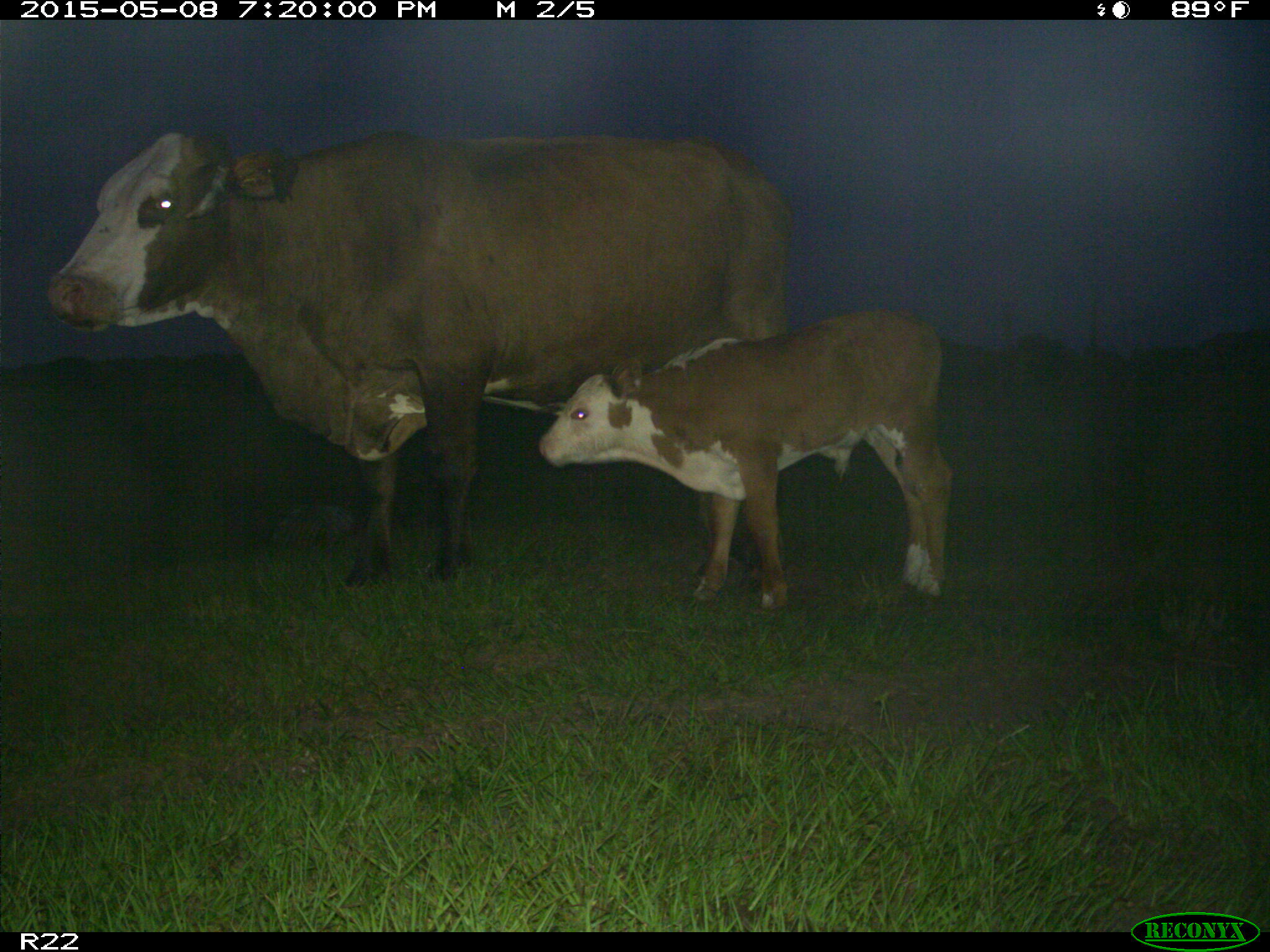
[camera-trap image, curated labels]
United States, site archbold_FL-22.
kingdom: Animalia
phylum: Chordata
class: Mammalia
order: Artiodactyla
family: Bovidae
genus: Bos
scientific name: Bos taurus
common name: domestic cow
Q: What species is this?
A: Bos taurus (domestic cow).